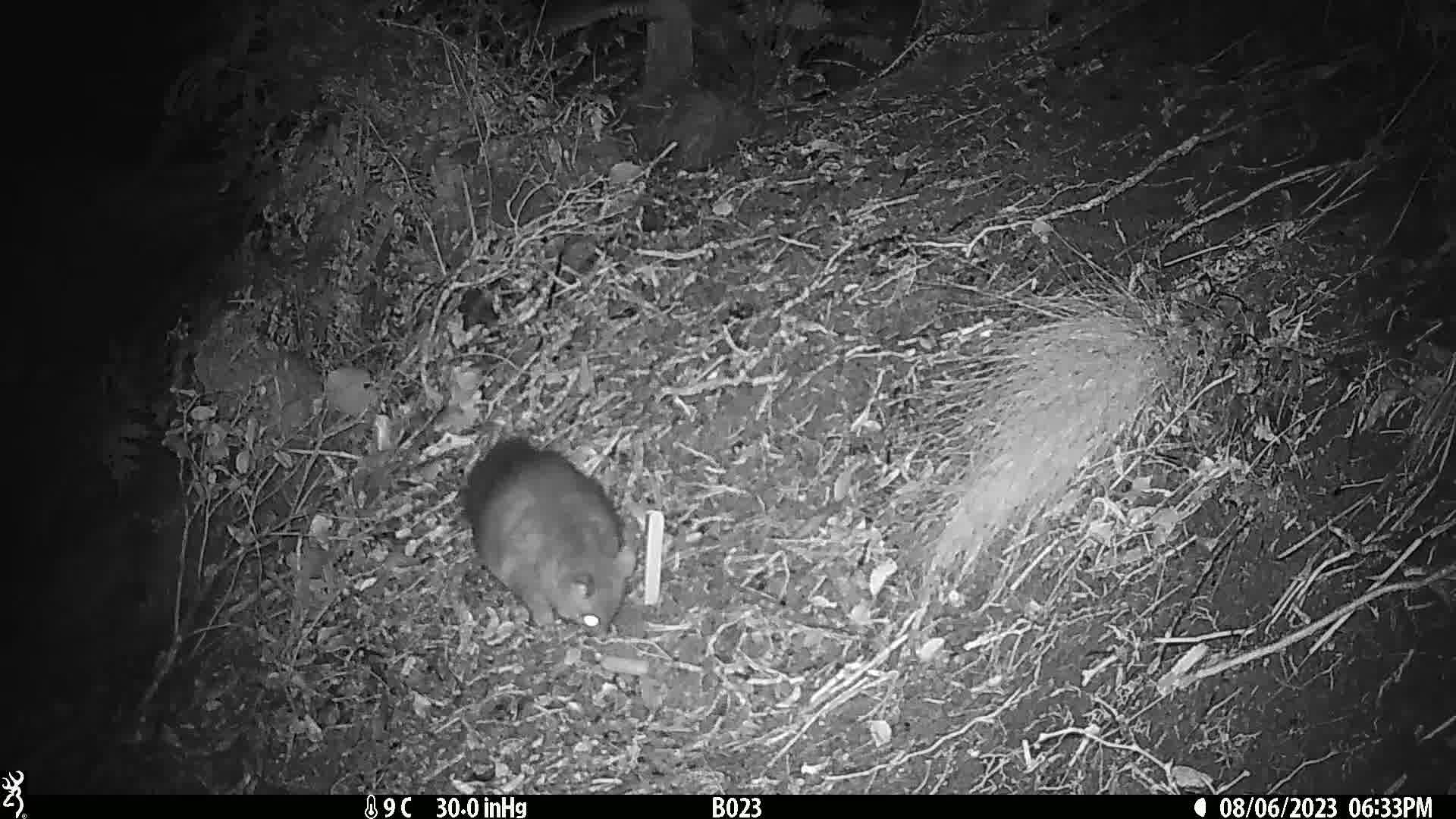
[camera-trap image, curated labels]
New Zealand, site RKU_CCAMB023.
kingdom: Animalia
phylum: Chordata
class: Mammalia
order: Diprotodontia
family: Phalangeridae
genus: Trichosurus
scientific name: Trichosurus vulpecula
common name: common brushtail possum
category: possum